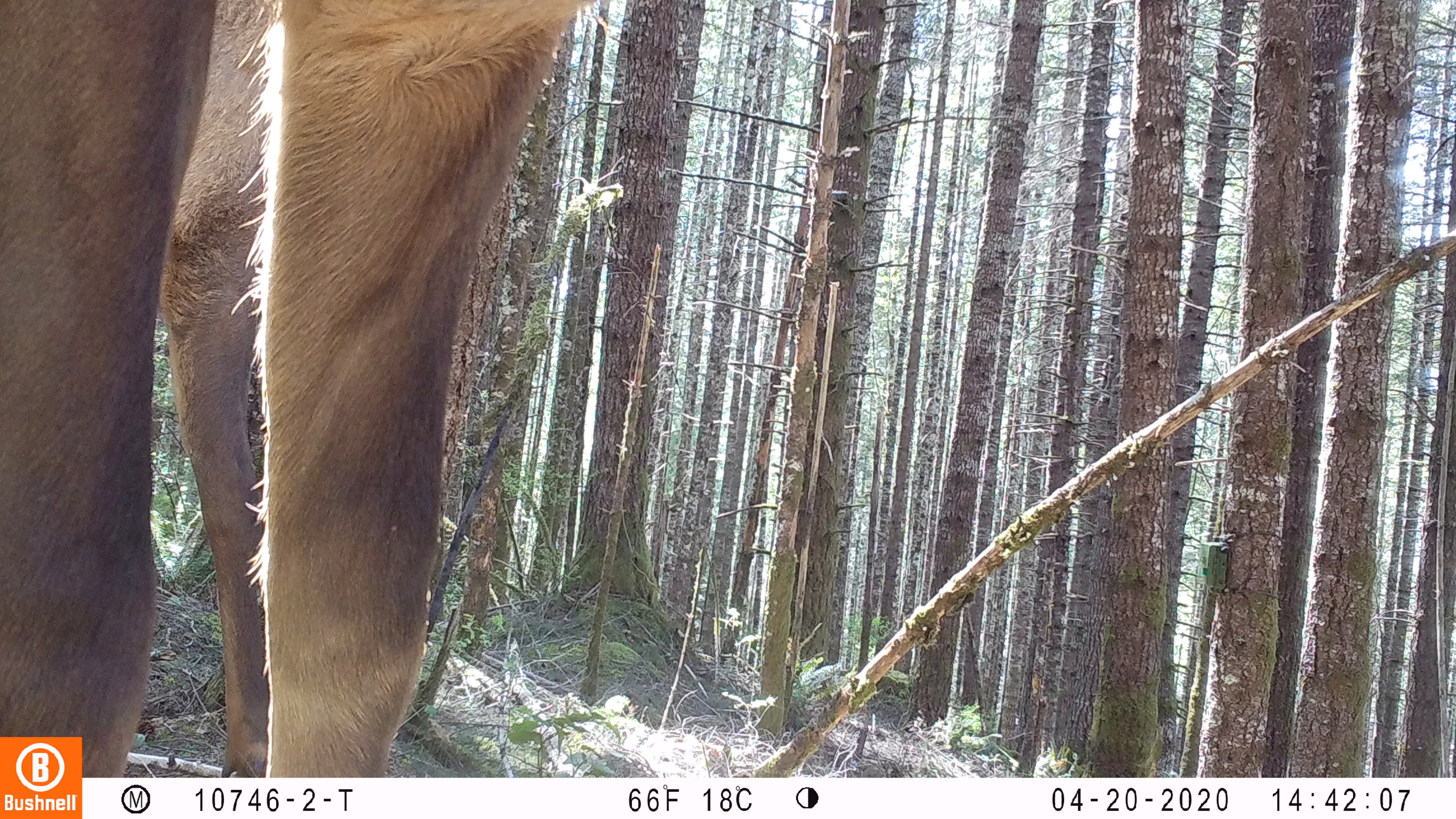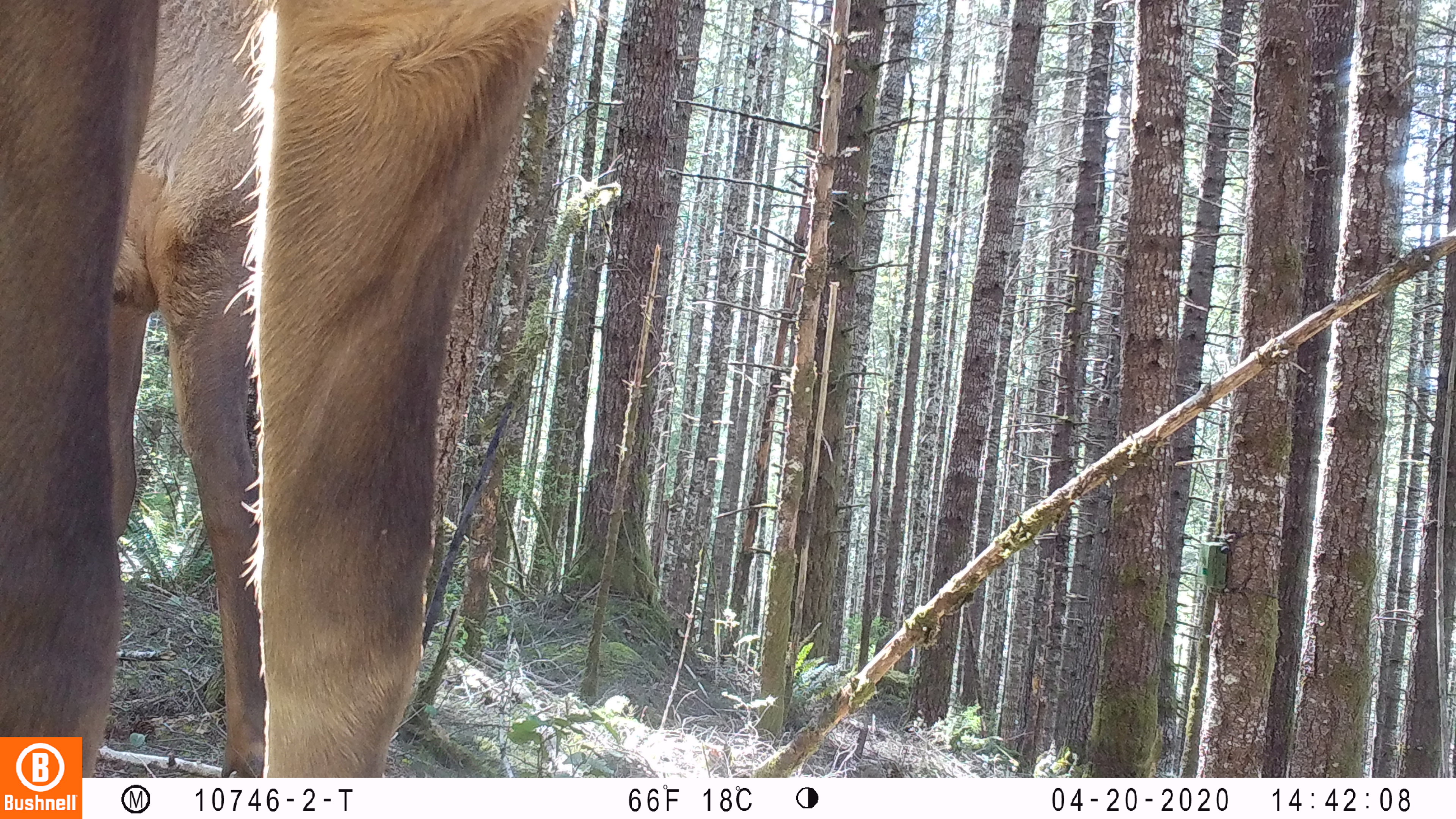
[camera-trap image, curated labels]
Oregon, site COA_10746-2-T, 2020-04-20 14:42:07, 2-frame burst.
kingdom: Animalia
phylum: Chordata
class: Mammalia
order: Artiodactyla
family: Cervidae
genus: Cervus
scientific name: Cervus canadensis roosevelti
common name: roosevelt elk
Roosevelt elk (Cervus canadensis roosevelti).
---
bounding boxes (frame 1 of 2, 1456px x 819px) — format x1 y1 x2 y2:
roosevelt elk: 0 1 599 729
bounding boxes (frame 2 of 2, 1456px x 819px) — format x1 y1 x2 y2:
roosevelt elk: 0 2 586 729; 116 0 260 766